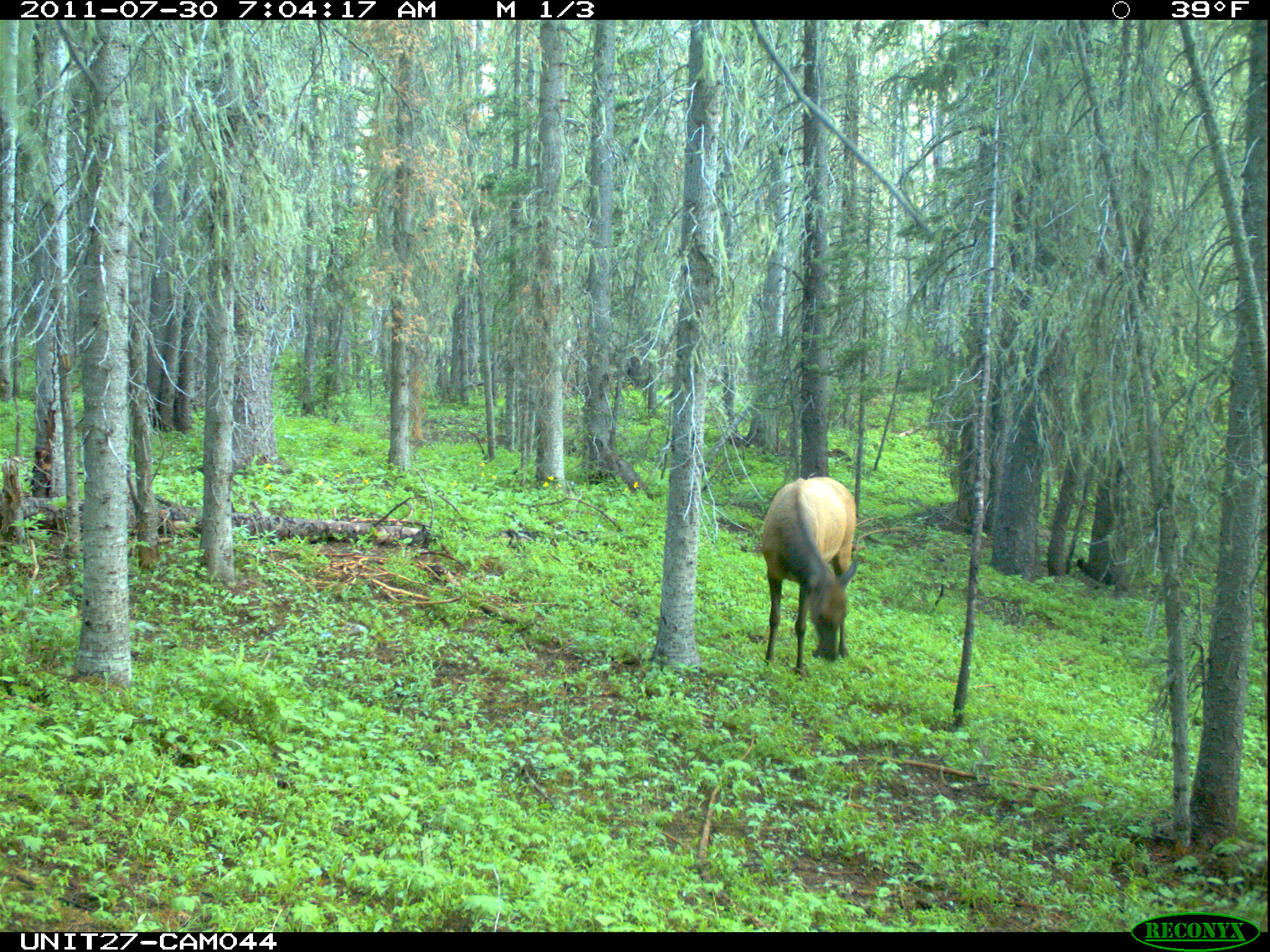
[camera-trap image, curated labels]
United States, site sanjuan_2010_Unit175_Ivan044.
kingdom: Animalia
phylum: Chordata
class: Mammalia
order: Artiodactyla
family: Cervidae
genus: Cervus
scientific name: Cervus elaphus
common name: red deer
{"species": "Cervus elaphus (red deer)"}